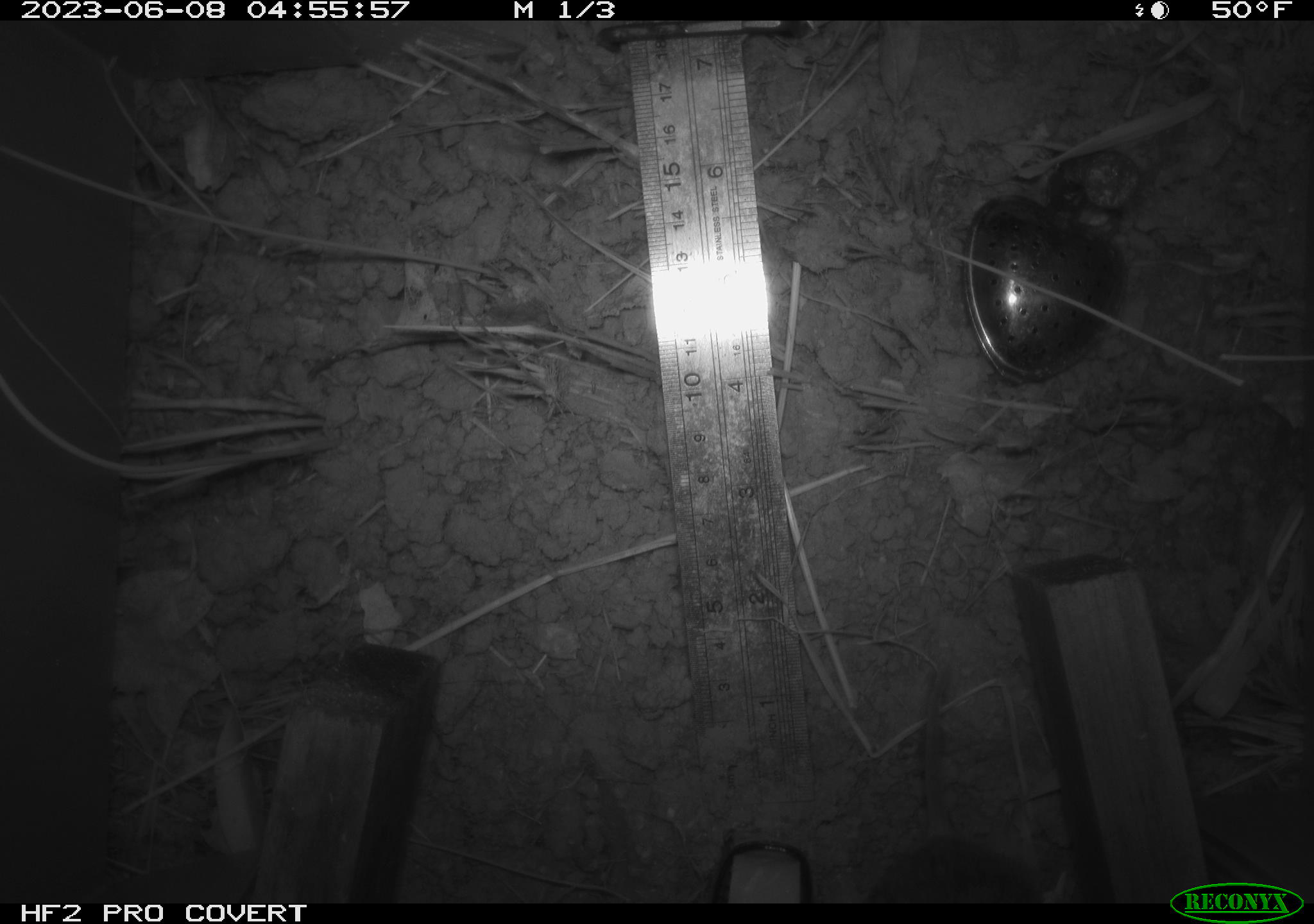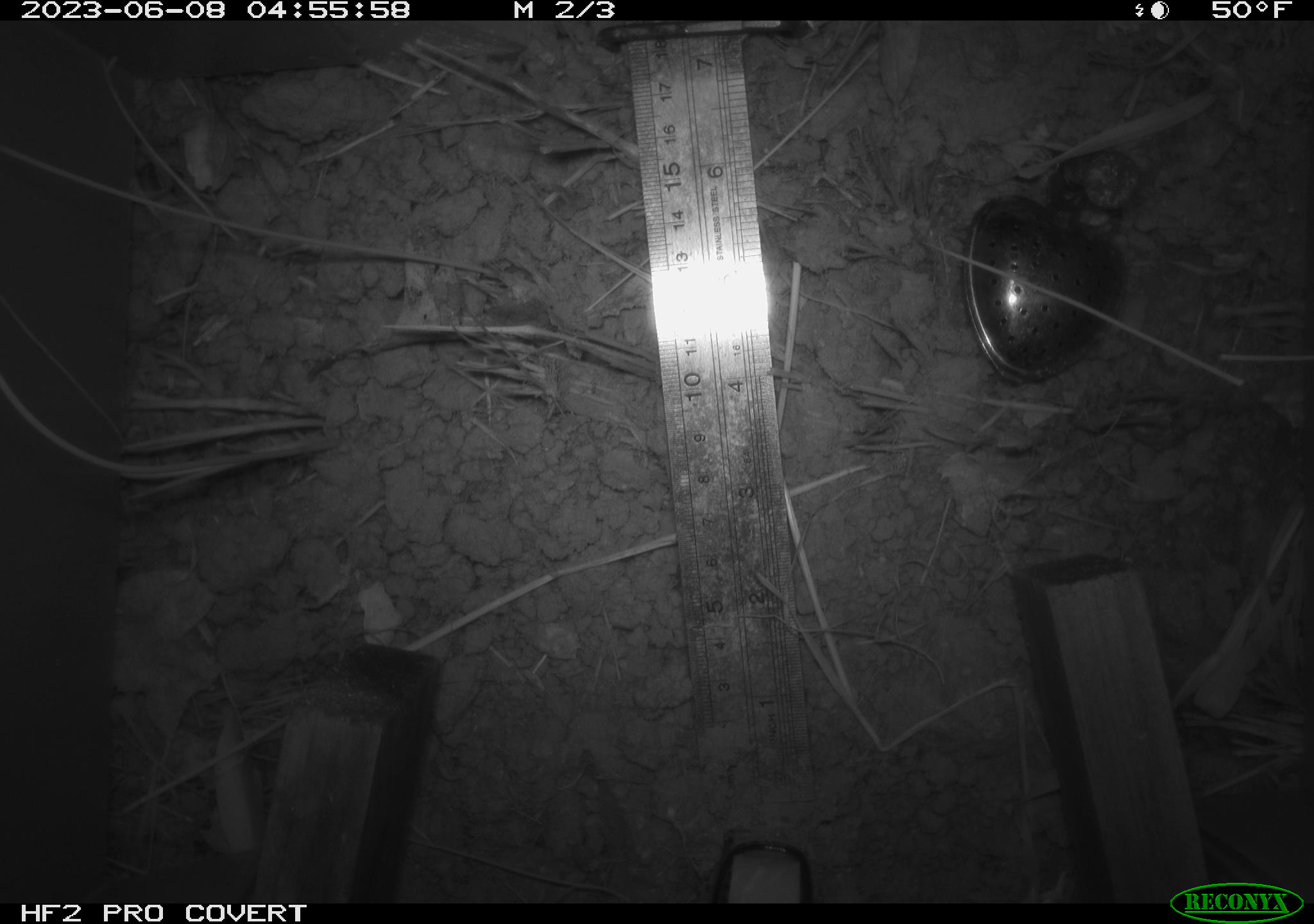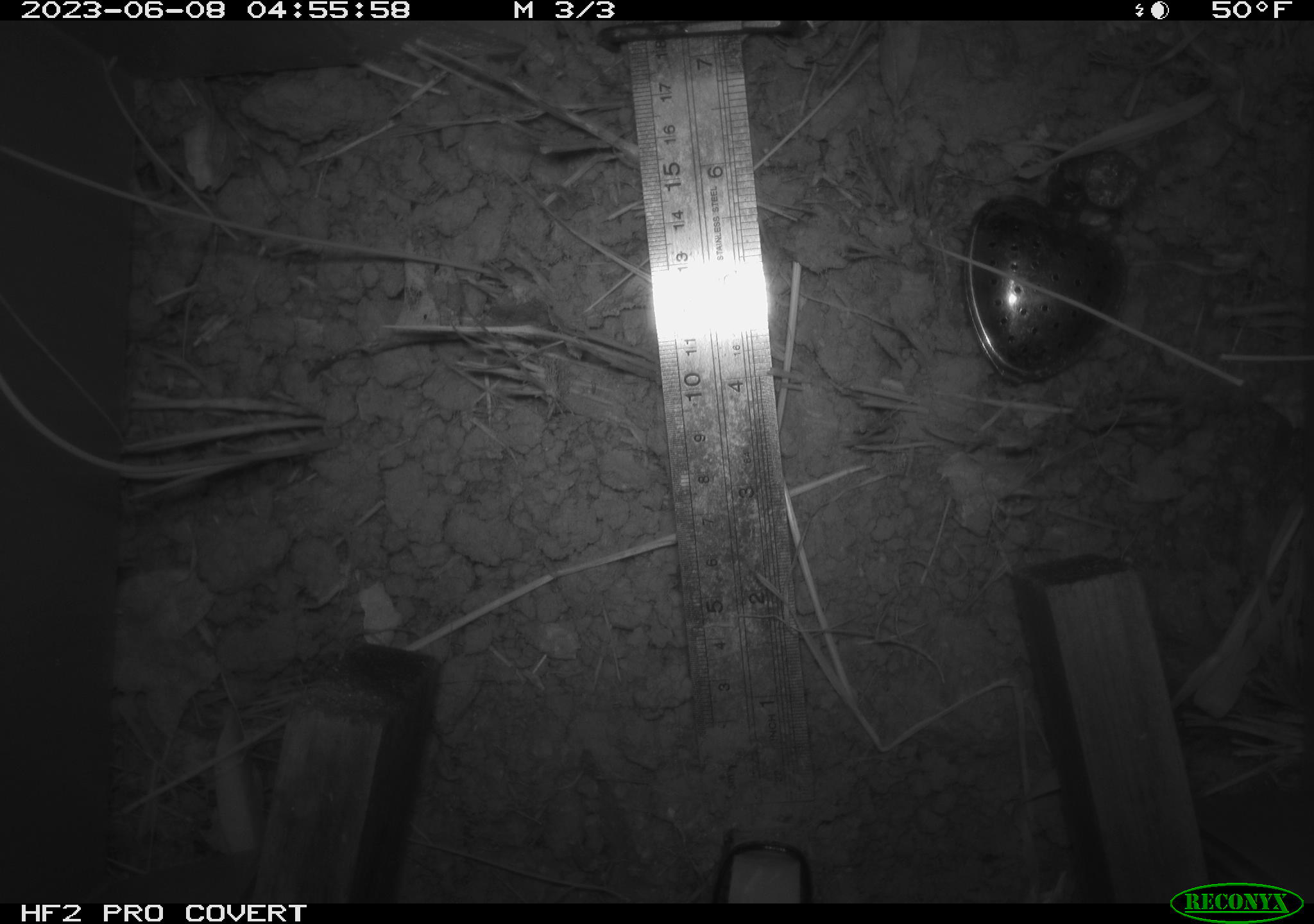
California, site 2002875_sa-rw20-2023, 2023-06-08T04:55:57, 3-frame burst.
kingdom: Animalia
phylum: Chordata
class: Mammalia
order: Rodentia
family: Cricetidae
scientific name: Arvicolinae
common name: voles, lemmings, and muskrats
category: arvicolinae subfamily